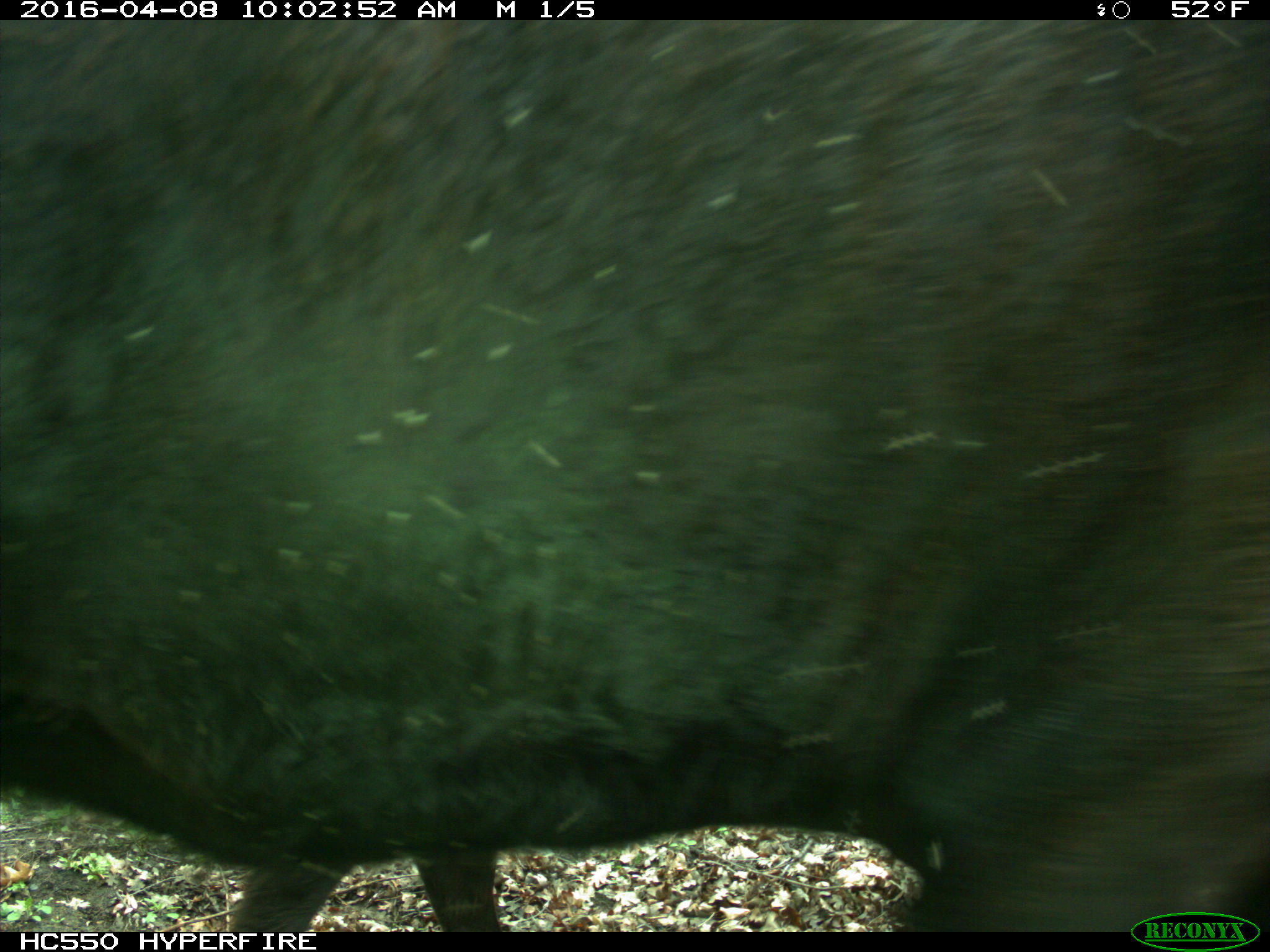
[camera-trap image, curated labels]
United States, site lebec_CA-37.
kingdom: Animalia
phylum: Chordata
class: Mammalia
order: Artiodactyla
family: Bovidae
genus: Bos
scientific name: Bos taurus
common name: domestic cow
Bos taurus (domestic cow).